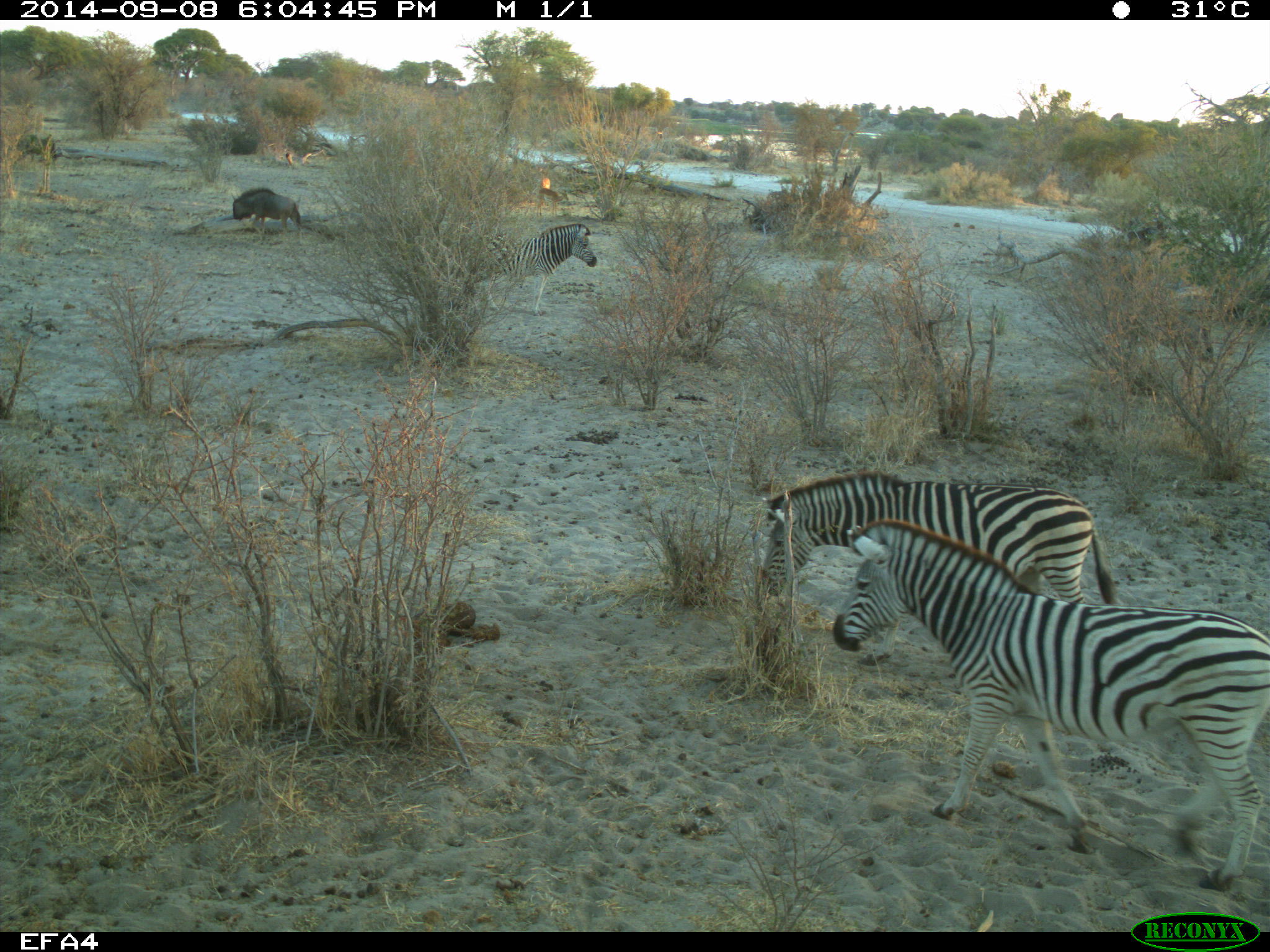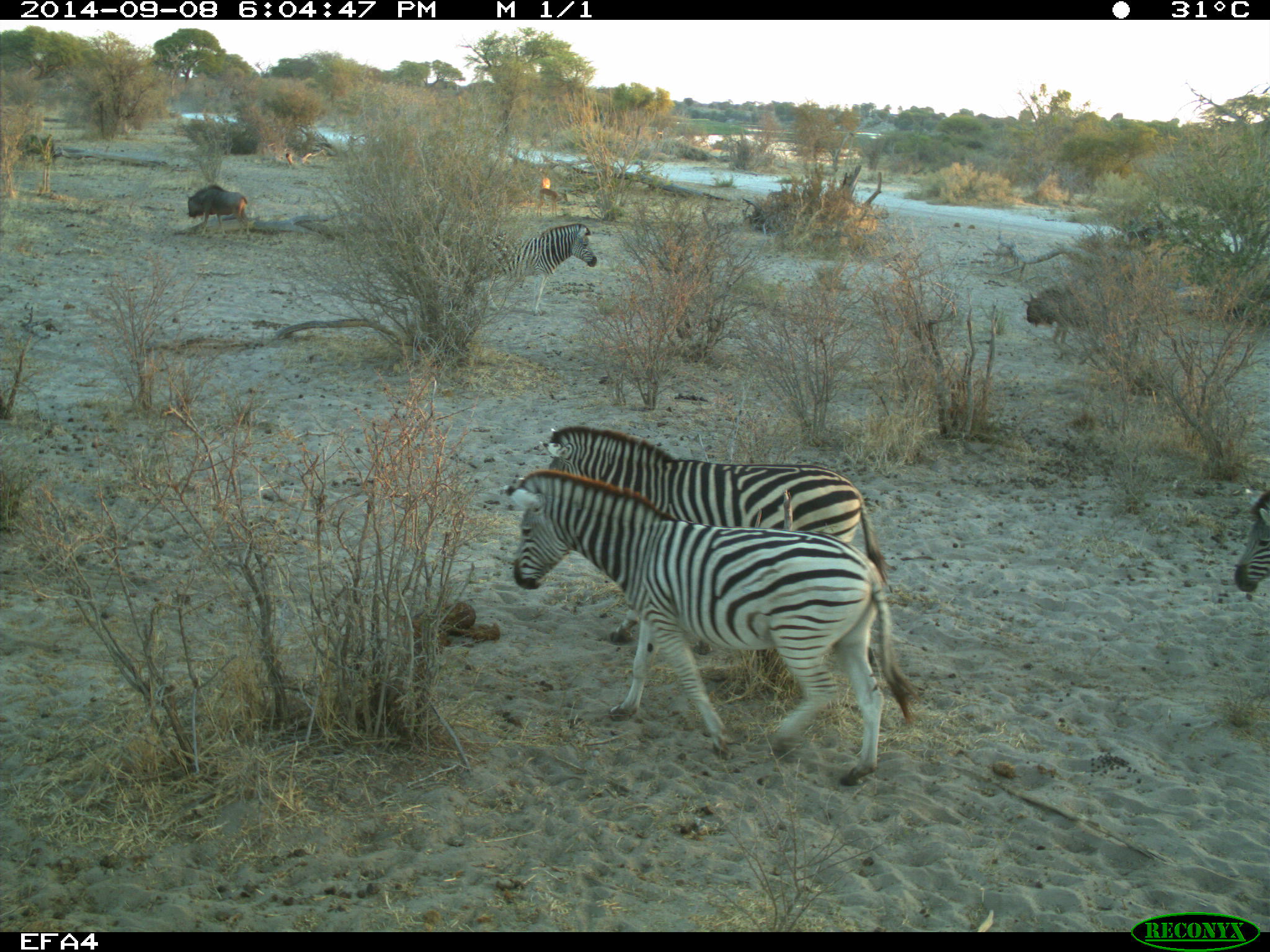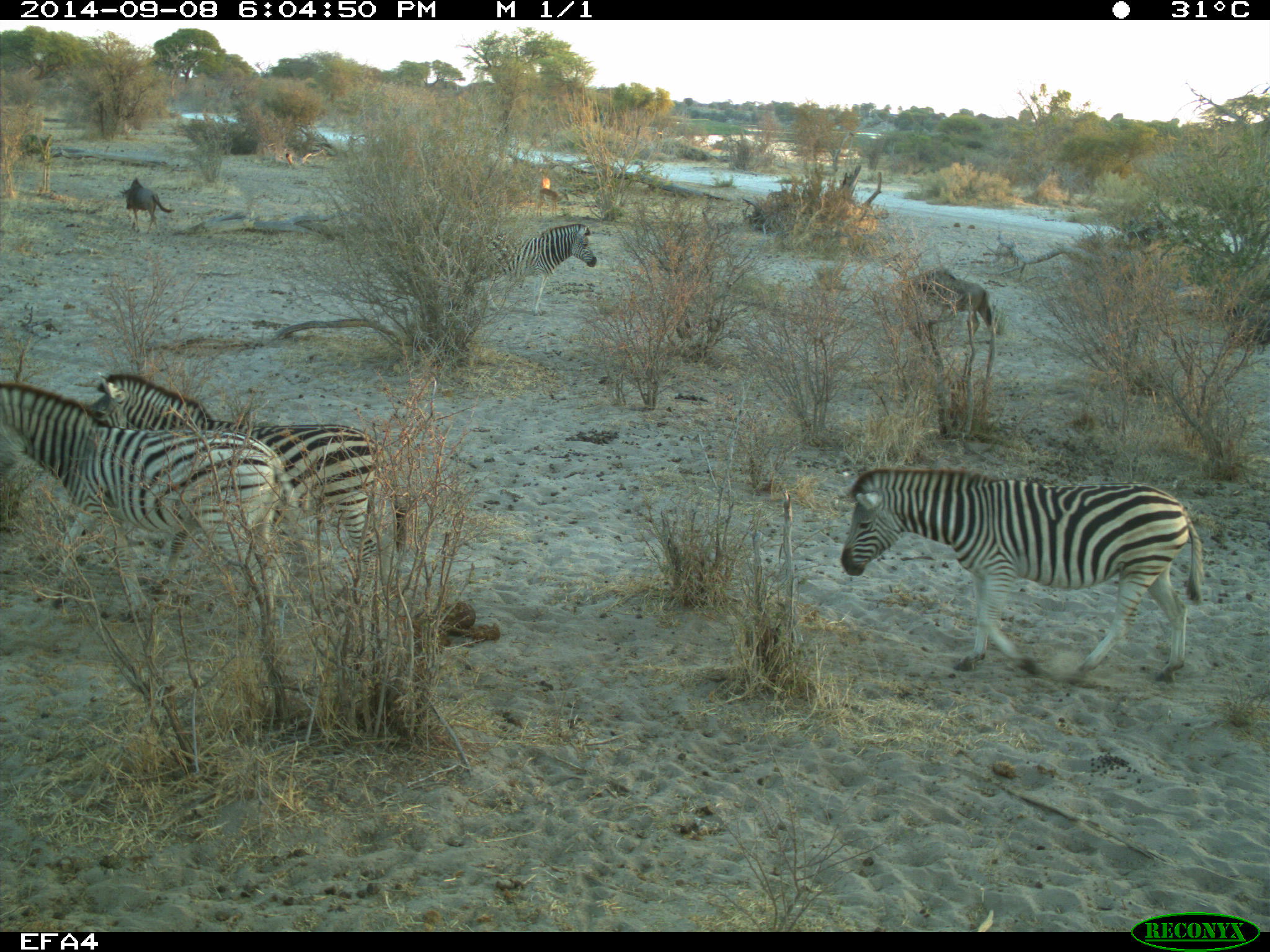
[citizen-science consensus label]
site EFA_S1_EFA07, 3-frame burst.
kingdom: Animalia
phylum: Chordata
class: Mammalia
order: Artiodactyla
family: Bovidae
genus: Connochaetes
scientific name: Connochaetes taurinus taurinus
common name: blue wildebeest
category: wildebeestblue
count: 2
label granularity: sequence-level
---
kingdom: Animalia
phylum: Chordata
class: Mammalia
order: Perissodactyla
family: Equidae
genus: Equus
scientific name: Equus quagga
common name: plains zebra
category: zebraplains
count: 4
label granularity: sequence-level